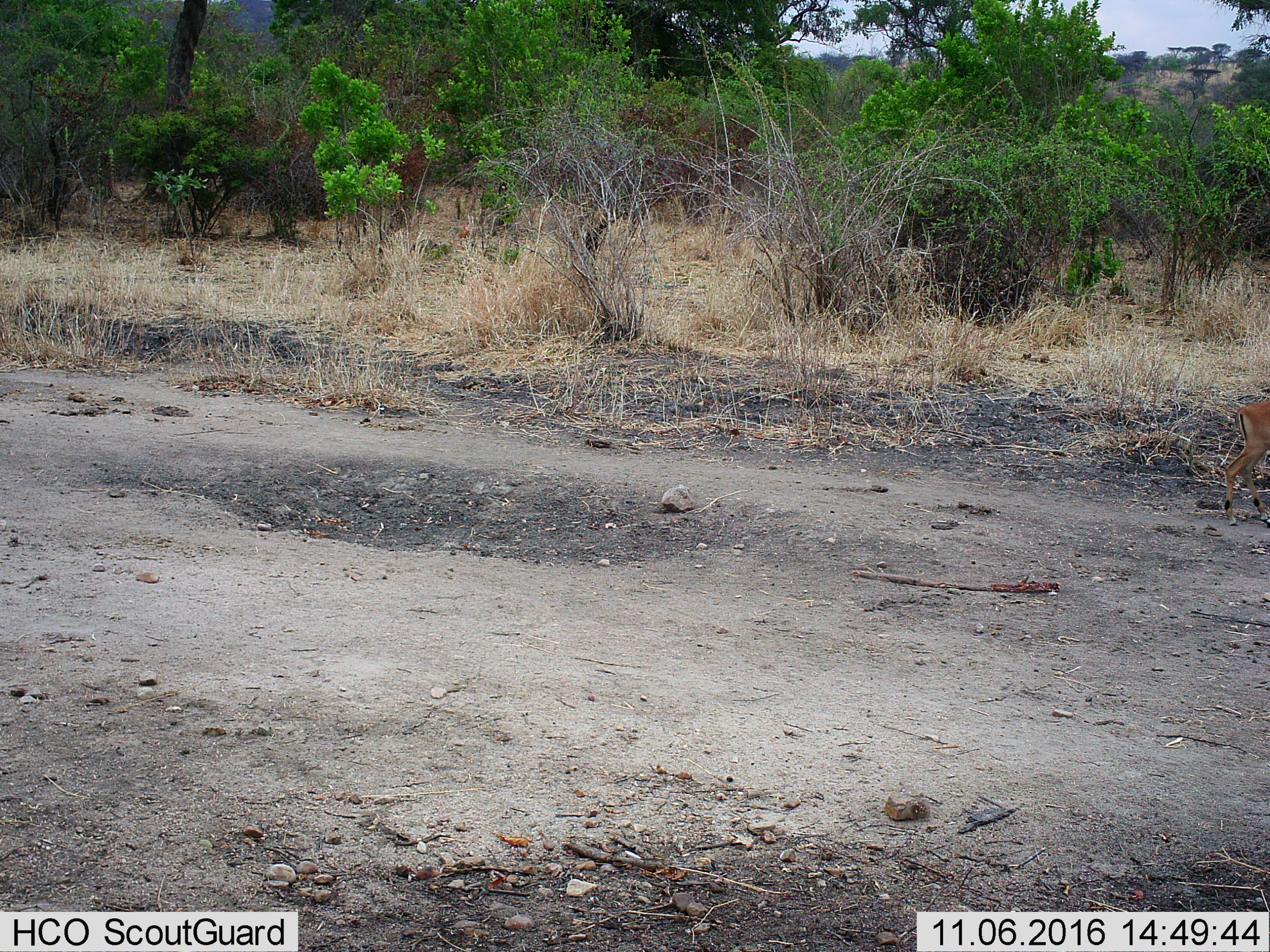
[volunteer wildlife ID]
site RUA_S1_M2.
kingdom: Animalia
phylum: Chordata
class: Mammalia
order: Artiodactyla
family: Bovidae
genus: Aepyceros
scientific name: Aepyceros melampus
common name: impala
Impala (Aepyceros melampus), count 1. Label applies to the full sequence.